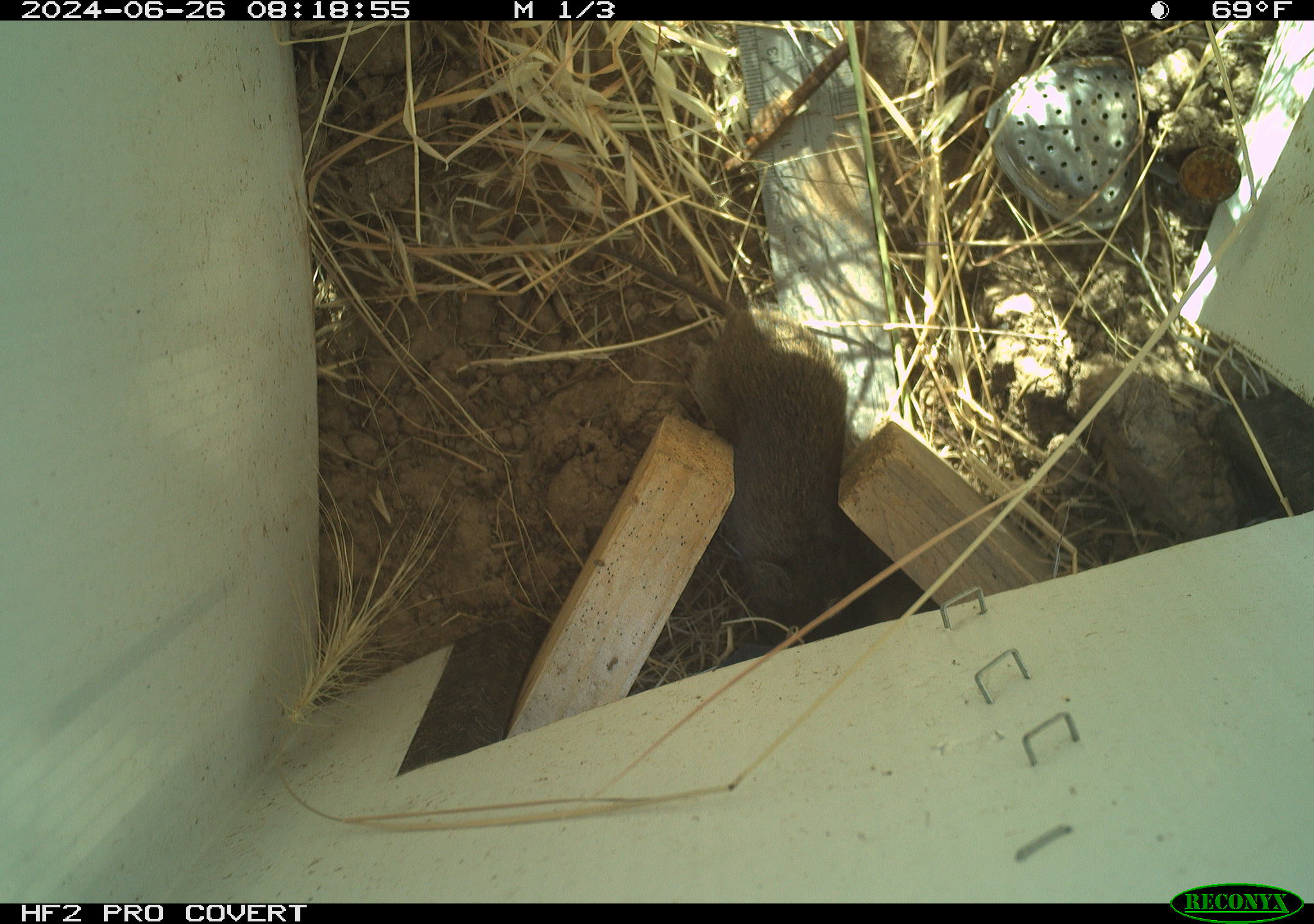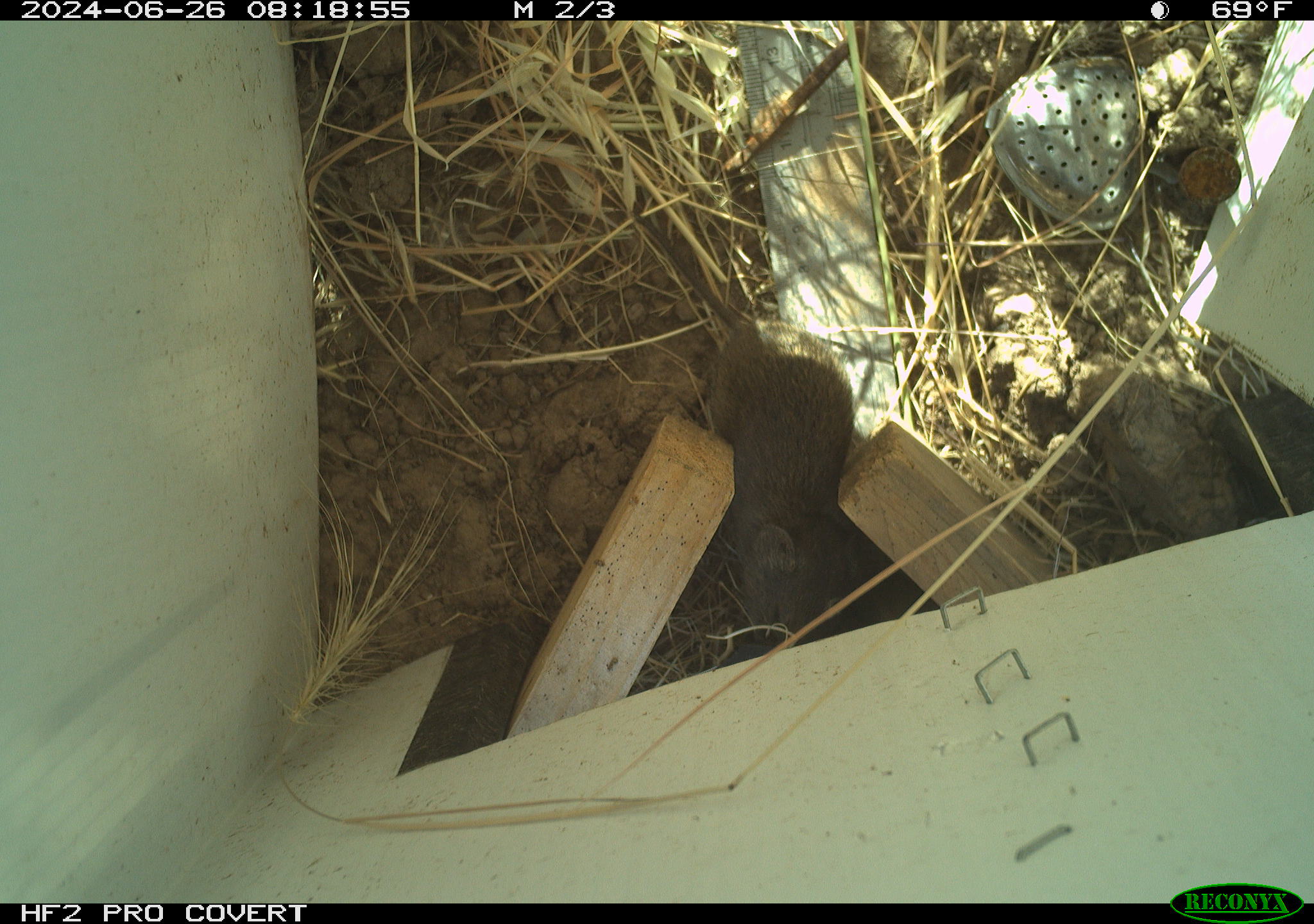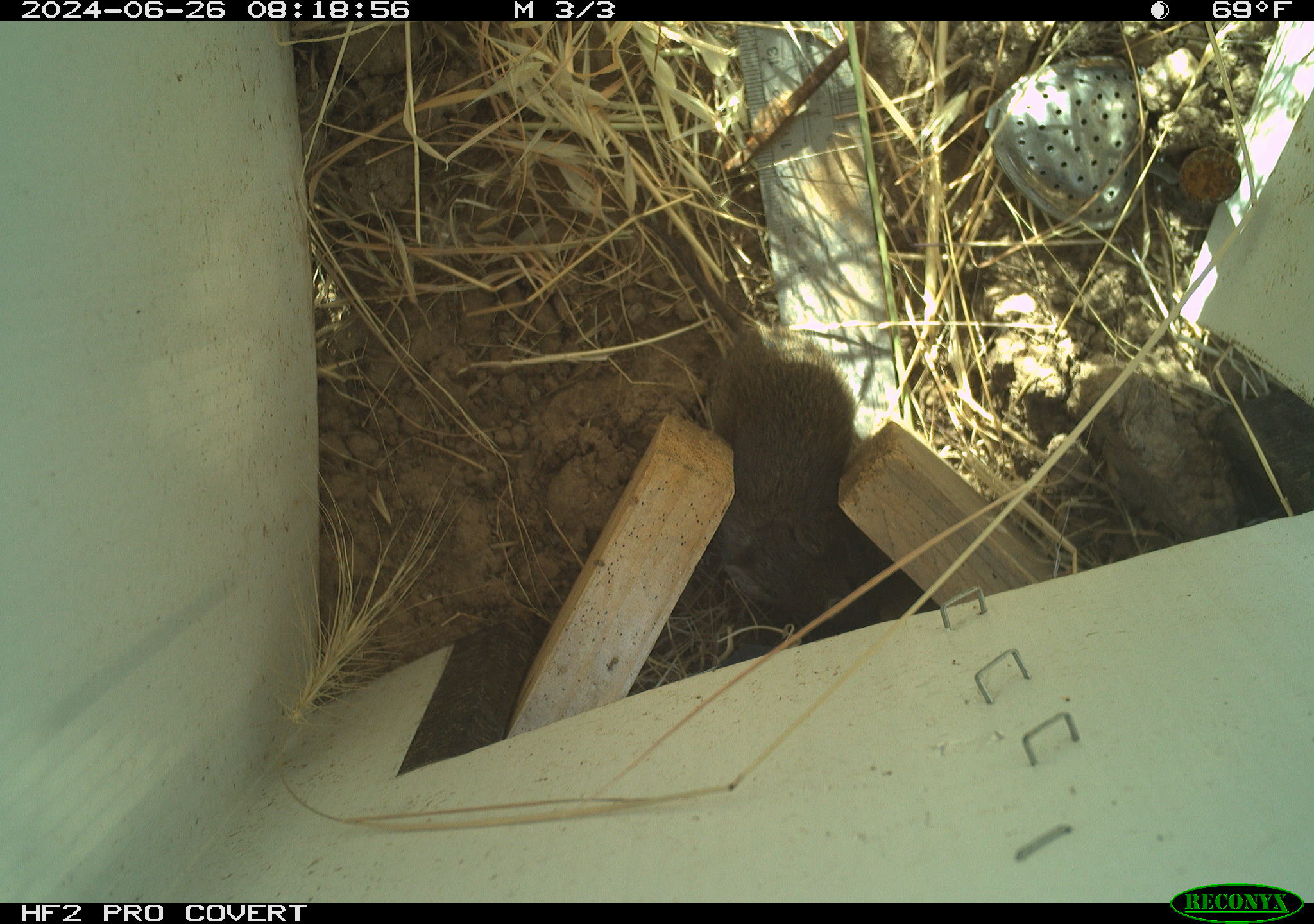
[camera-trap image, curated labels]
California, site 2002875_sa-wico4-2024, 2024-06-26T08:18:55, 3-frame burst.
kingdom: Animalia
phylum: Chordata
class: Mammalia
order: Rodentia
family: Cricetidae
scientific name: Arvicolinae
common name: voles, lemmings, and muskrats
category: arvicolinae subfamily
Arvicolinae subfamily (voles, lemmings, and muskrats) (Arvicolinae).